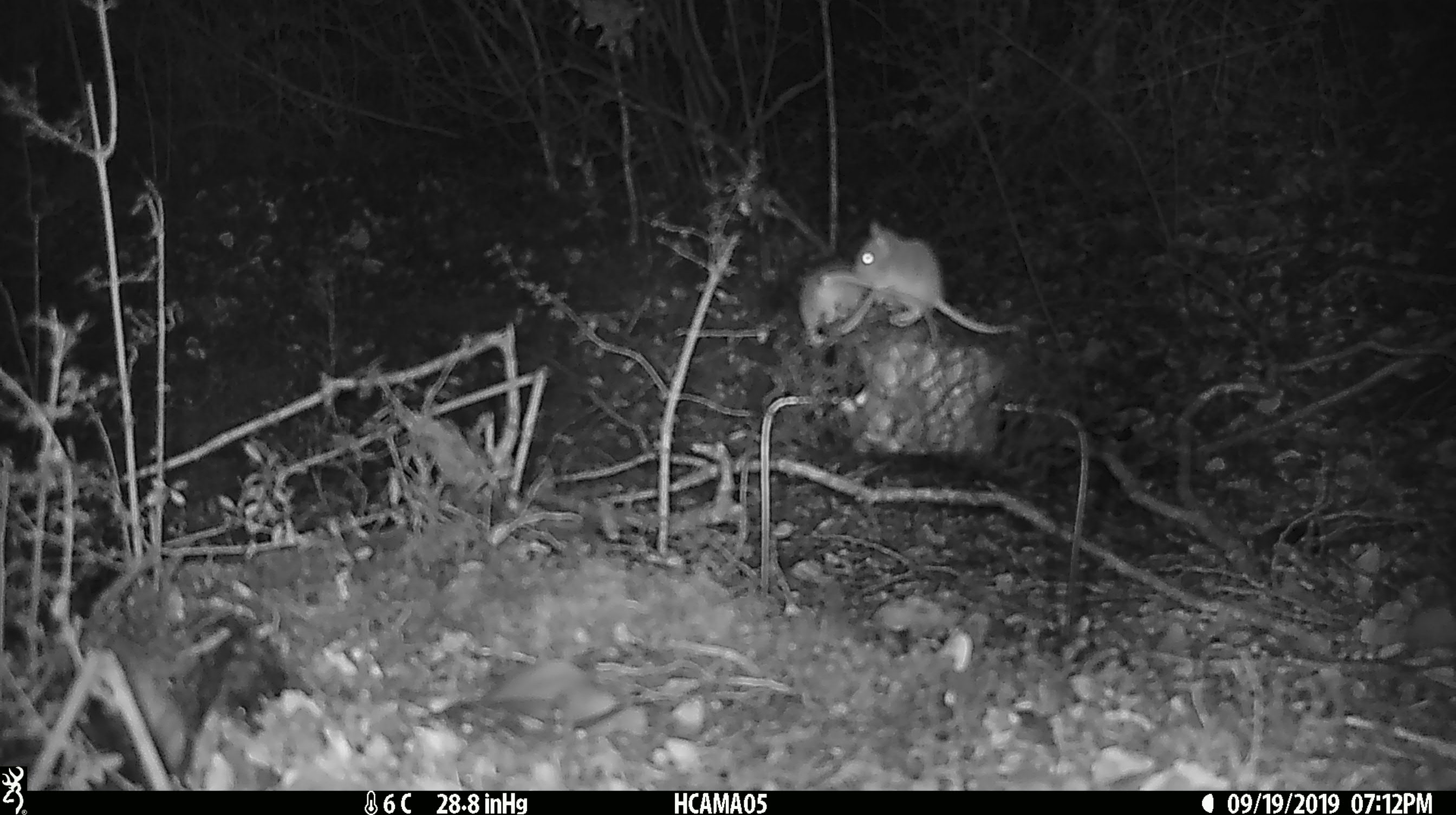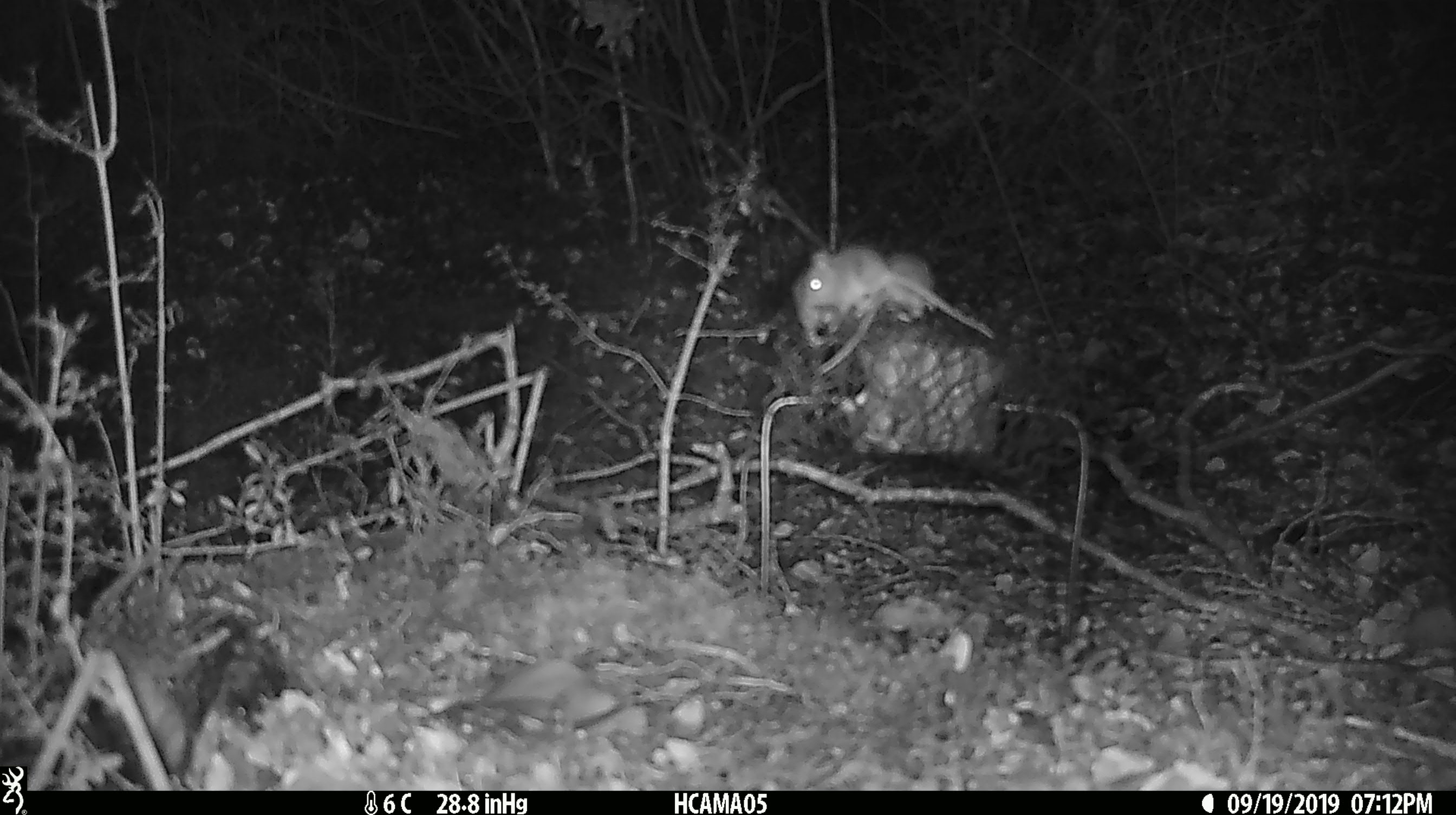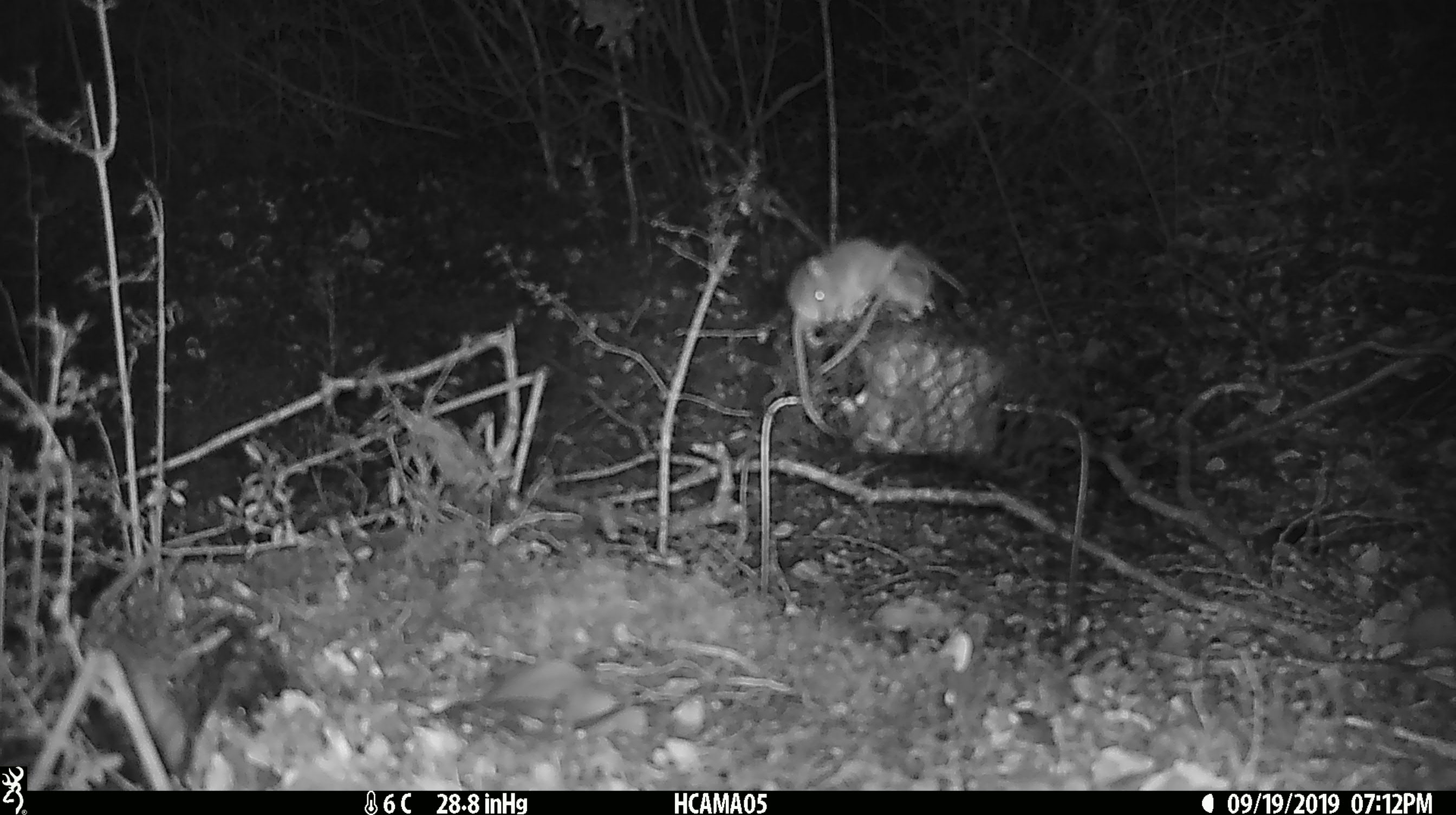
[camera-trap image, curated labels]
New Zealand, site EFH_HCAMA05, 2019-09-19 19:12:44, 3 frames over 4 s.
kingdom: Animalia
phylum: Chordata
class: Mammalia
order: Rodentia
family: Muridae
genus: Mus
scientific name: Mus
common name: mouse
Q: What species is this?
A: Mouse (Mus).